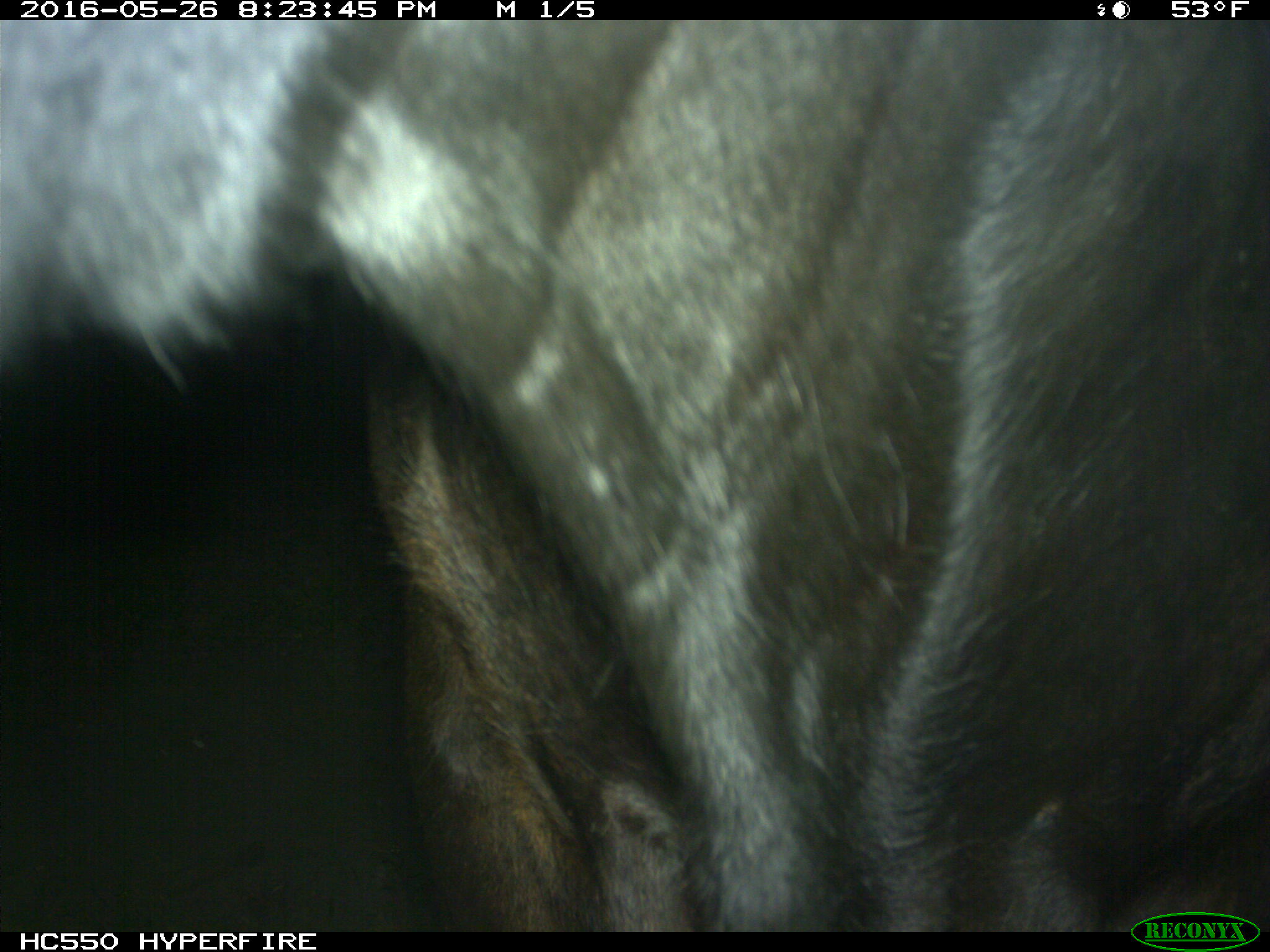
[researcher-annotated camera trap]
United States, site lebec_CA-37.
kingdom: Animalia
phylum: Chordata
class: Mammalia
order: Artiodactyla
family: Bovidae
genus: Bos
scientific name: Bos taurus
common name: domestic cow